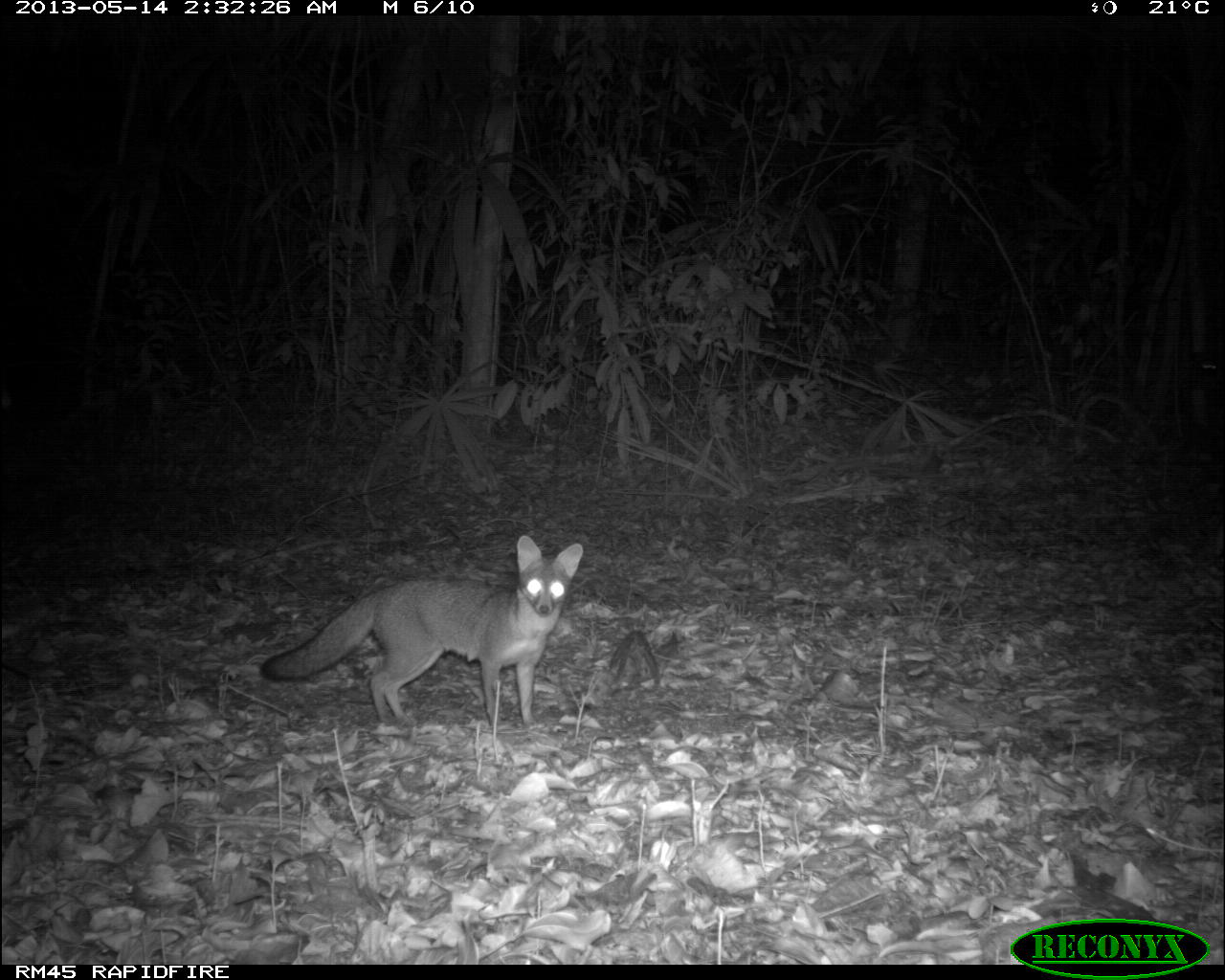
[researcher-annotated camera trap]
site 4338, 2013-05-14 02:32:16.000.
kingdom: Animalia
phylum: Chordata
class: Mammalia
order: Carnivora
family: Canidae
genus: Urocyon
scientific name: Urocyon cinereoargenteus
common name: gray fox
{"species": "Urocyon cinereoargenteus (gray fox)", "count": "1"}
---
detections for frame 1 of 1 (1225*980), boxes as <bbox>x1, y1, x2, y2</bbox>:
urocyon cinereoargenteus: <bbox>259, 534, 583, 731</bbox>